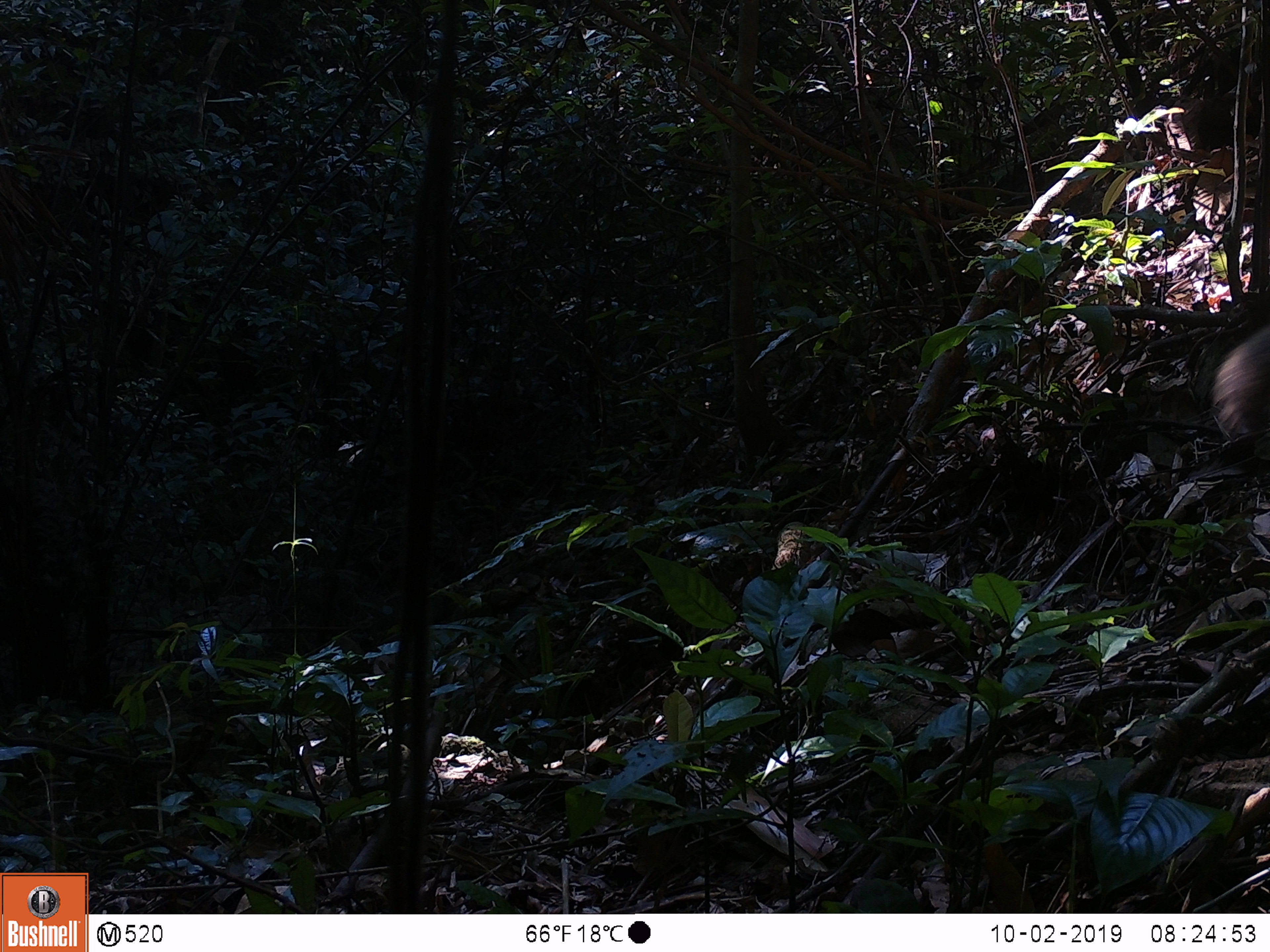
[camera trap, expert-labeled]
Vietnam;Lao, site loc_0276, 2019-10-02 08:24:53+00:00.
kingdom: Animalia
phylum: Chordata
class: Mammalia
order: Rodentia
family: Sciuridae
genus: Sciurus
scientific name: Sciurus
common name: squirrel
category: unidentified squirrel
Unidentified squirrel (squirrel) (Sciurus). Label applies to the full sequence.